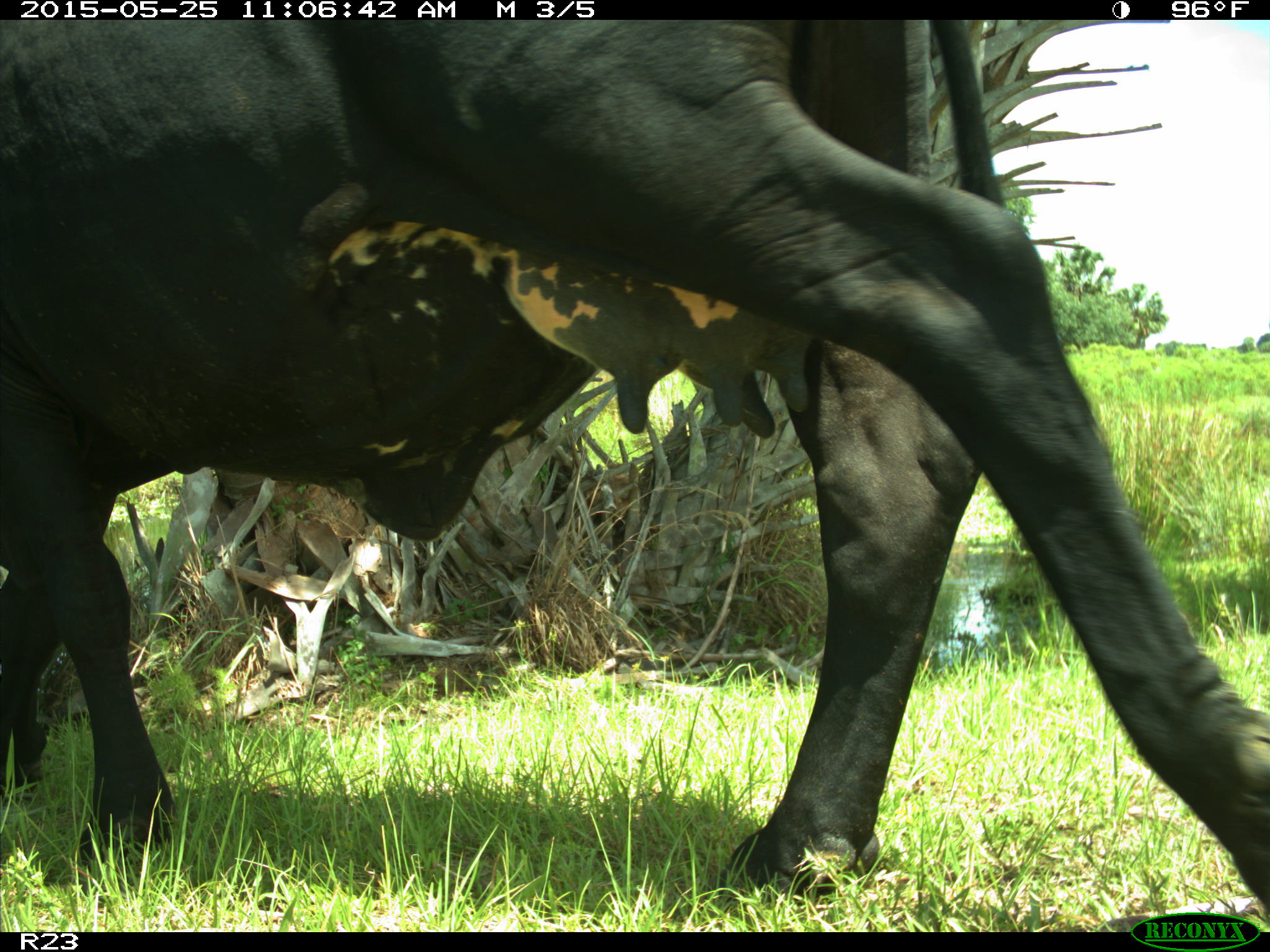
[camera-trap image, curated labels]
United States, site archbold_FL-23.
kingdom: Animalia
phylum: Chordata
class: Mammalia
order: Artiodactyla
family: Bovidae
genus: Bos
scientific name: Bos taurus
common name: domestic cow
Bos taurus (domestic cow).